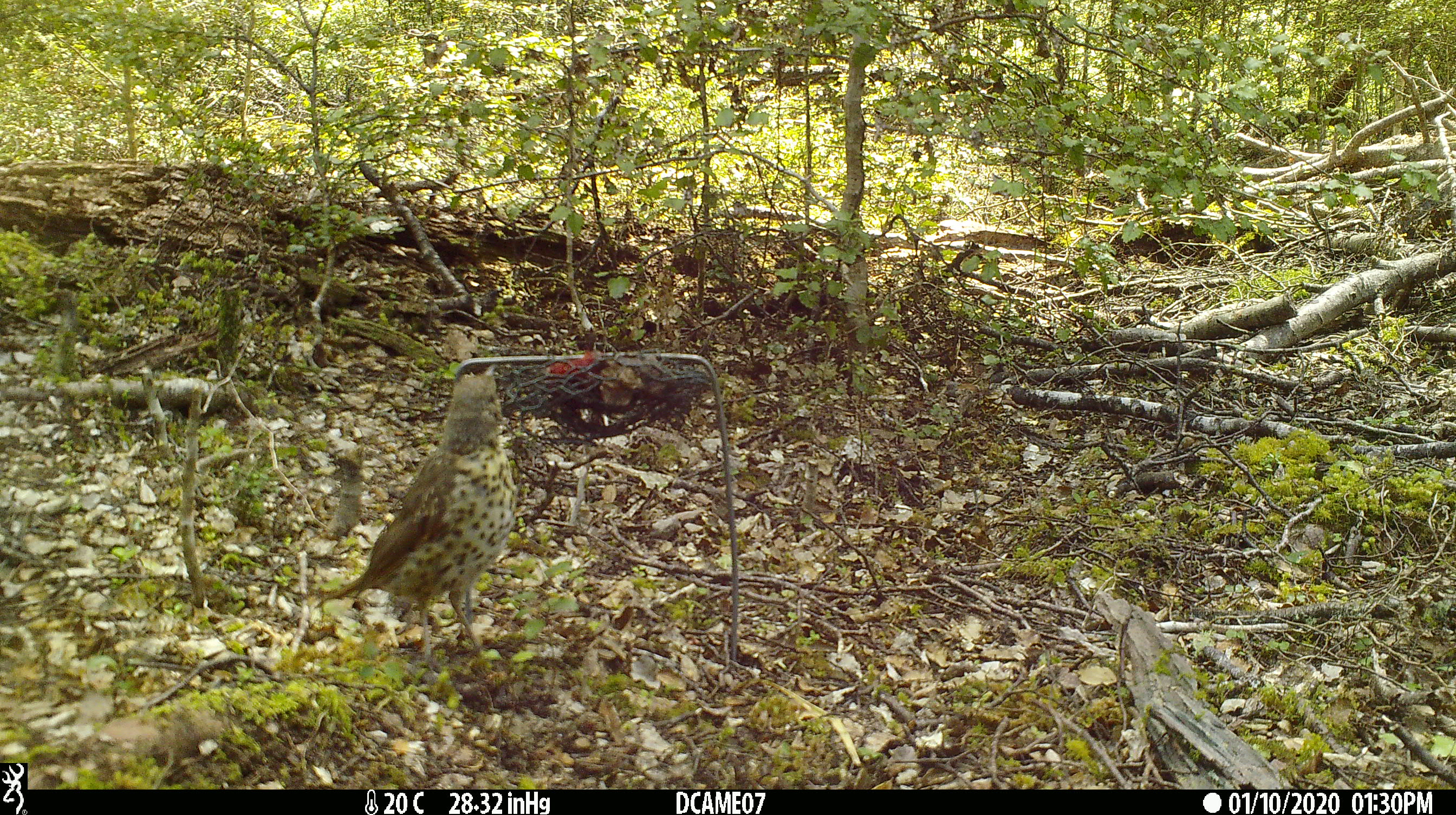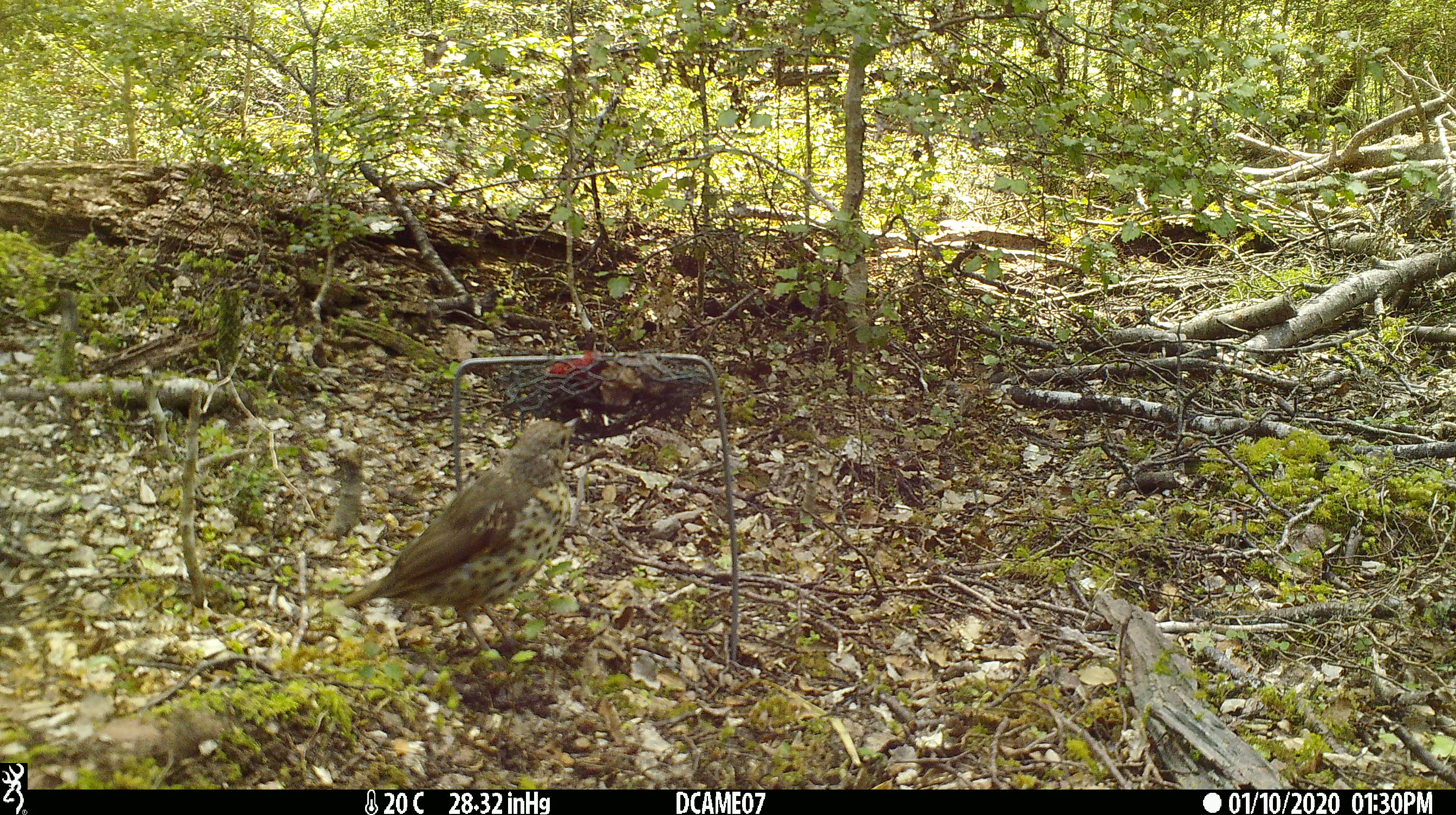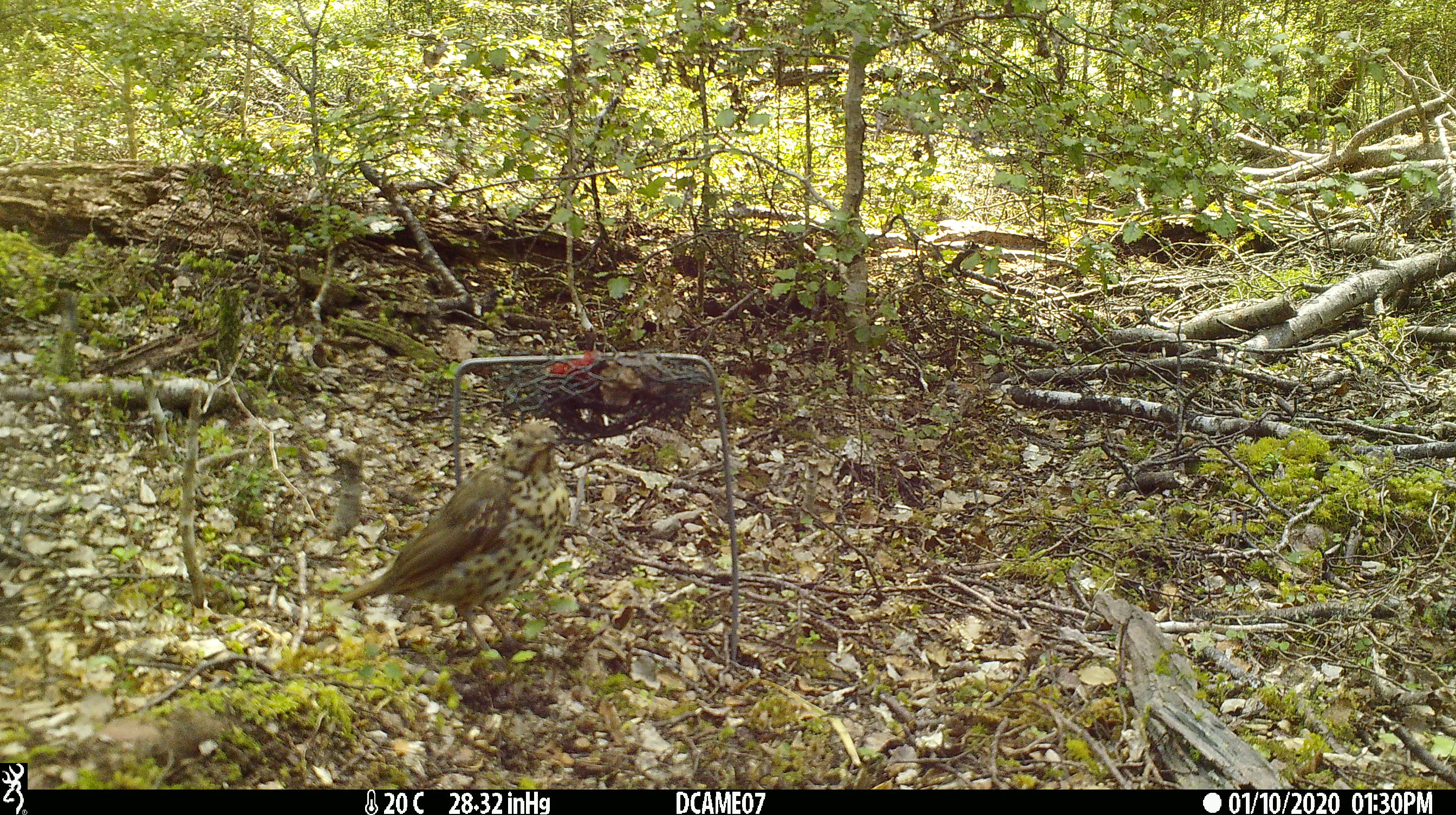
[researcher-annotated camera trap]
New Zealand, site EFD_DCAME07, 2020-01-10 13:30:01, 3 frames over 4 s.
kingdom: Animalia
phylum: Chordata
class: Aves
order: Passeriformes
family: Turdidae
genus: Turdus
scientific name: Turdus philomelos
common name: song thrush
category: thrush